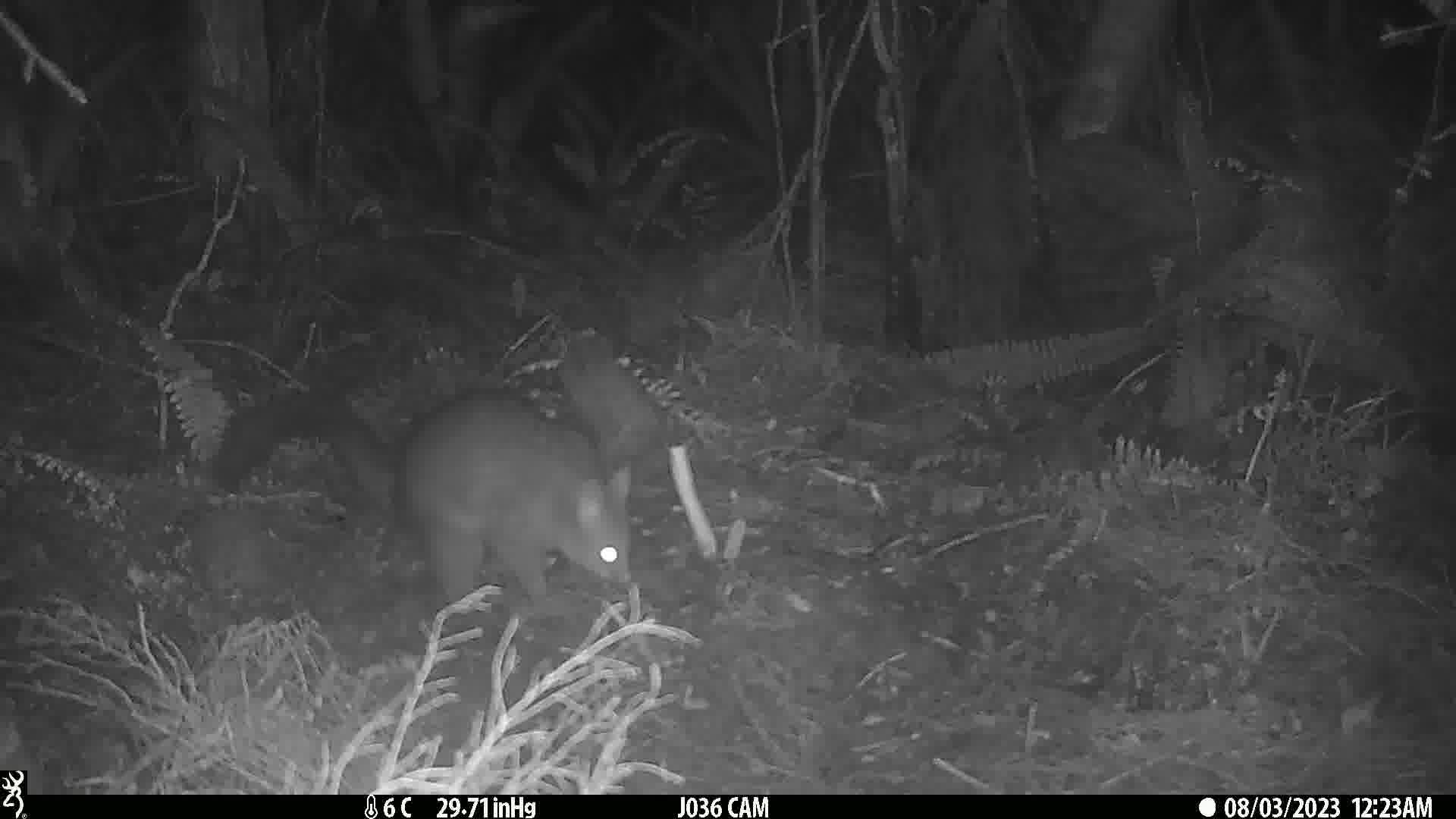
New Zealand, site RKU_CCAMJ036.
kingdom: Animalia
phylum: Chordata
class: Mammalia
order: Diprotodontia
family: Phalangeridae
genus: Trichosurus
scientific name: Trichosurus vulpecula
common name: common brushtail possum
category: possum